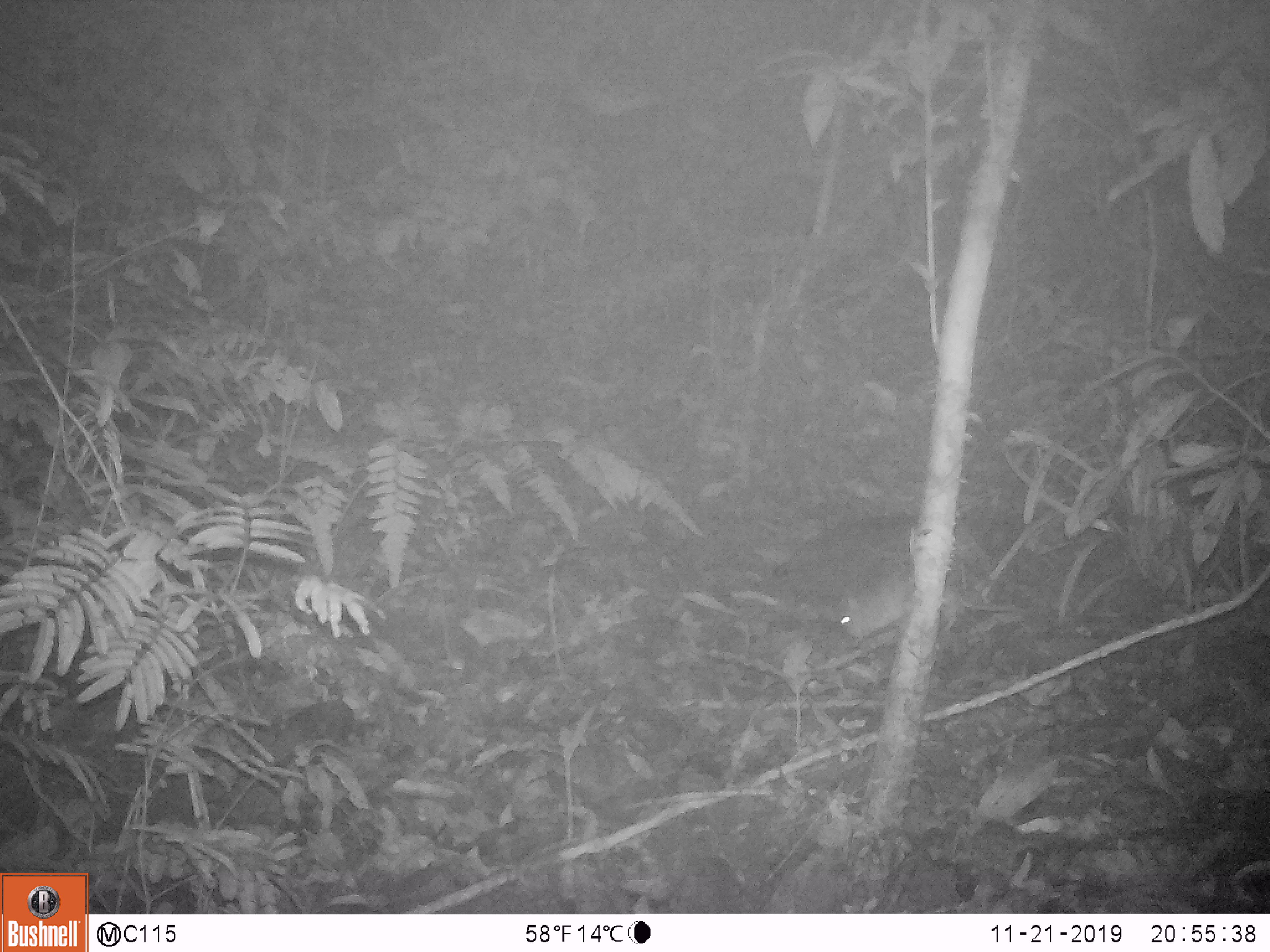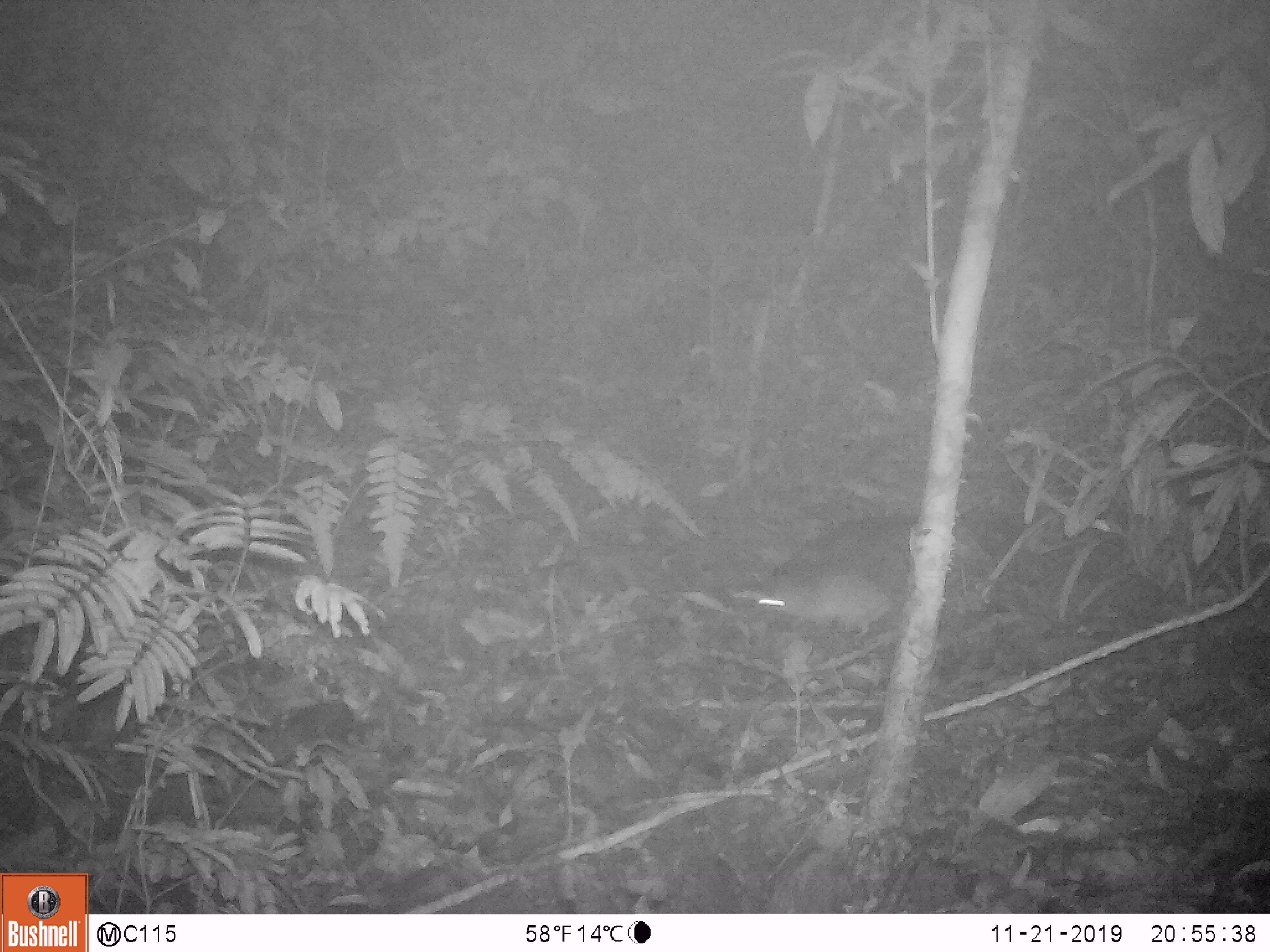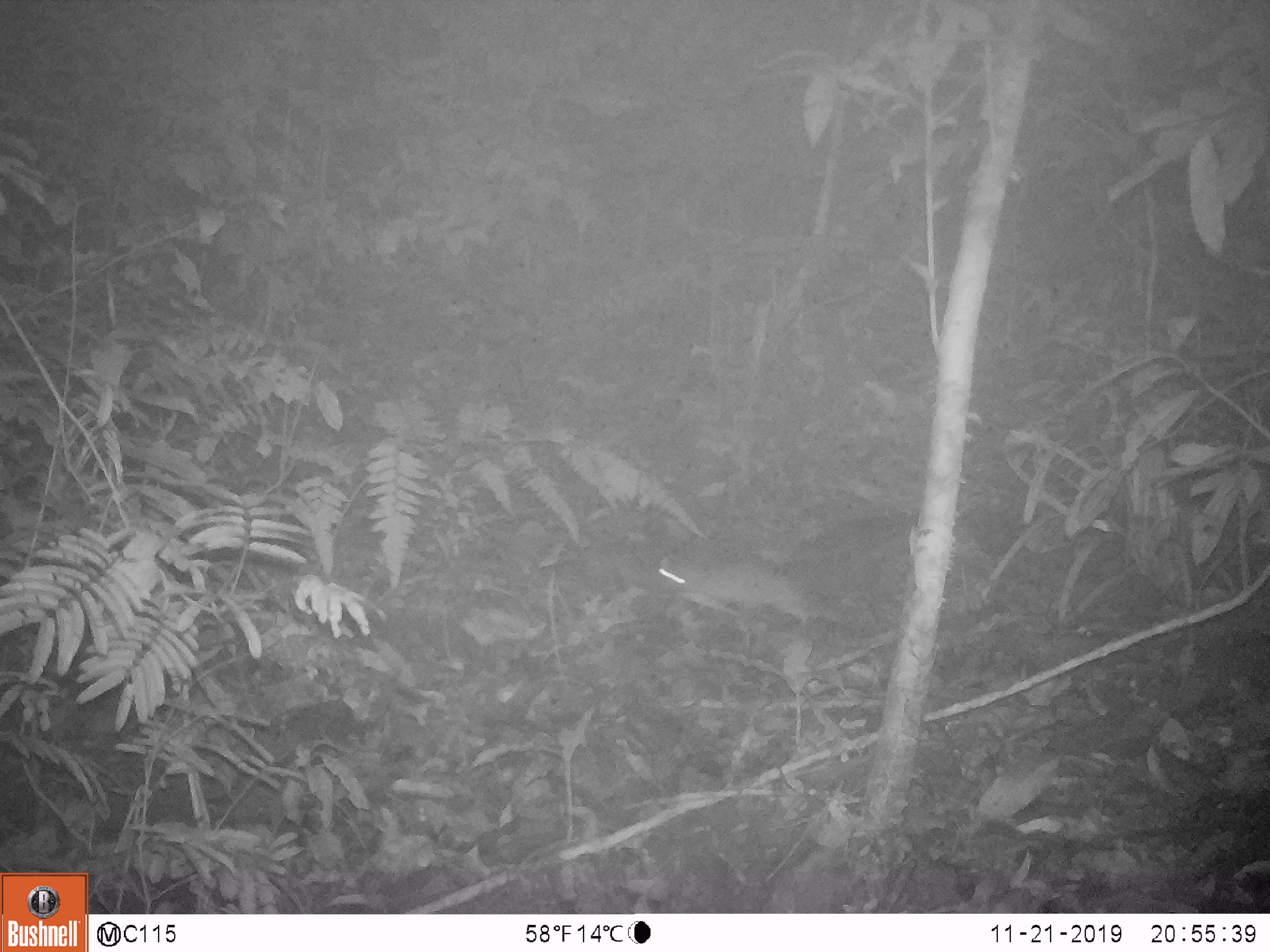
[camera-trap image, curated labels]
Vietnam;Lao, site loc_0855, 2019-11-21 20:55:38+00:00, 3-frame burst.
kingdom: Animalia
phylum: Chordata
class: Mammalia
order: Rodentia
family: Muridae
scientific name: Muridae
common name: old-world mice and rats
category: unidentified murid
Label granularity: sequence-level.